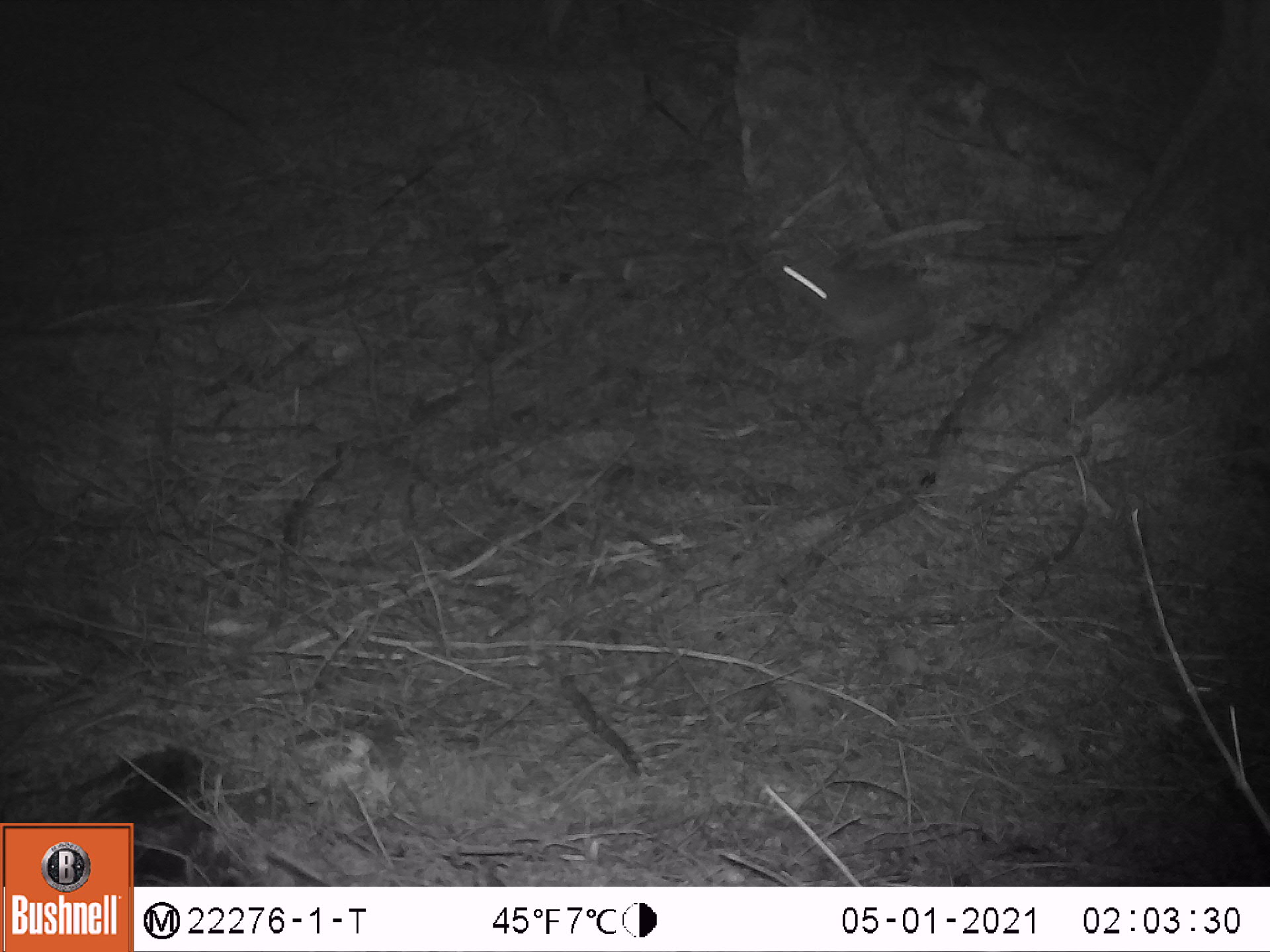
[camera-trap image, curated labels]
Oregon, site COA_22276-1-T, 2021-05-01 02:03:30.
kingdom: Animalia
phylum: Chordata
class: Mammalia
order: Lagomorpha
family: Leporidae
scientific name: Leporidae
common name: hares and rabbits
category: leporidae family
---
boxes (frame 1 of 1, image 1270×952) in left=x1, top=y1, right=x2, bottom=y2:
leporidae family: left=735, top=224, right=957, bottom=382